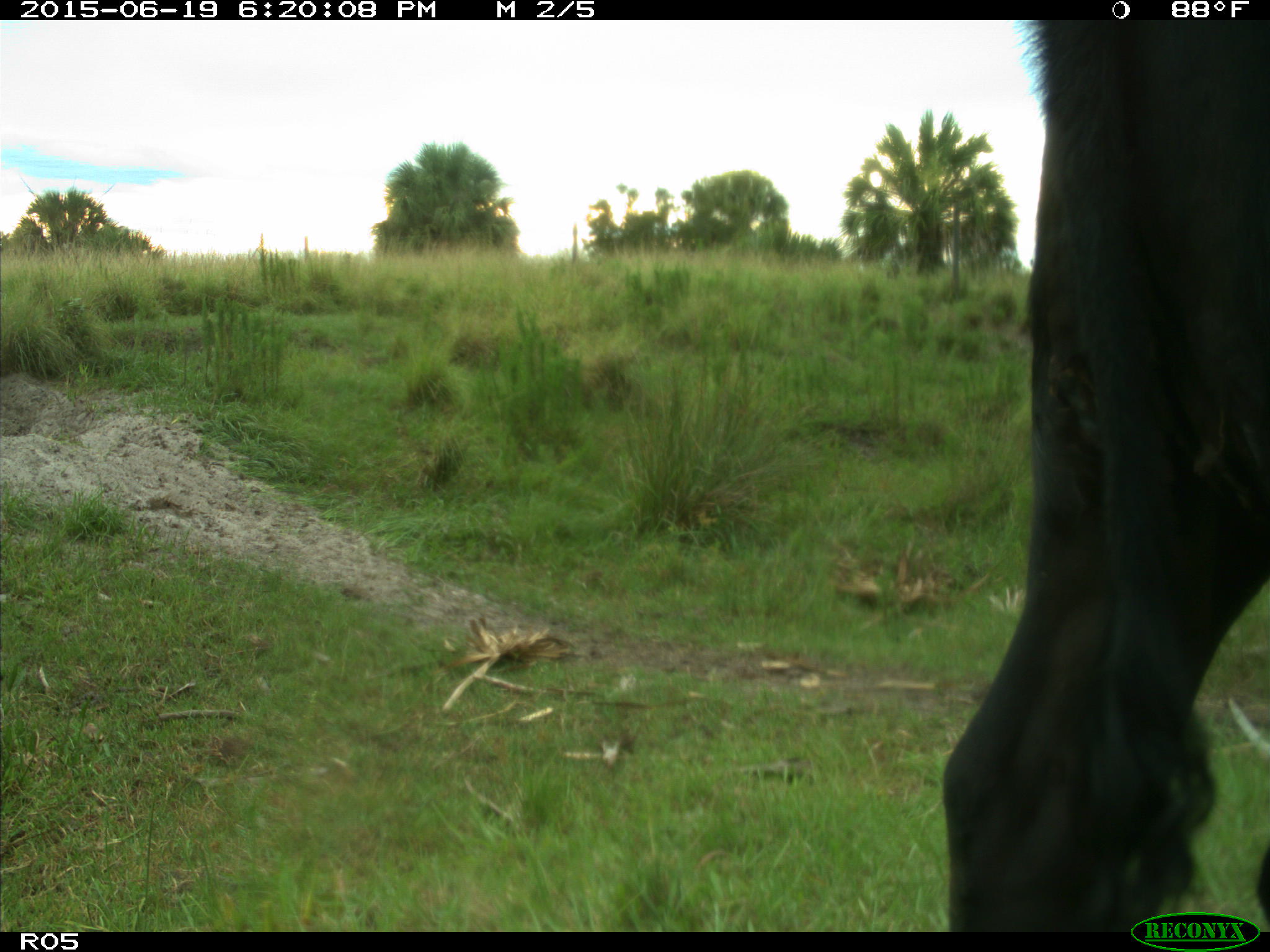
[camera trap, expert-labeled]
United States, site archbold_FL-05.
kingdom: Animalia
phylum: Chordata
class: Mammalia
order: Artiodactyla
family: Bovidae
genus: Bos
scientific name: Bos taurus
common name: domestic cow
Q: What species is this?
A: Bos taurus (domestic cow).